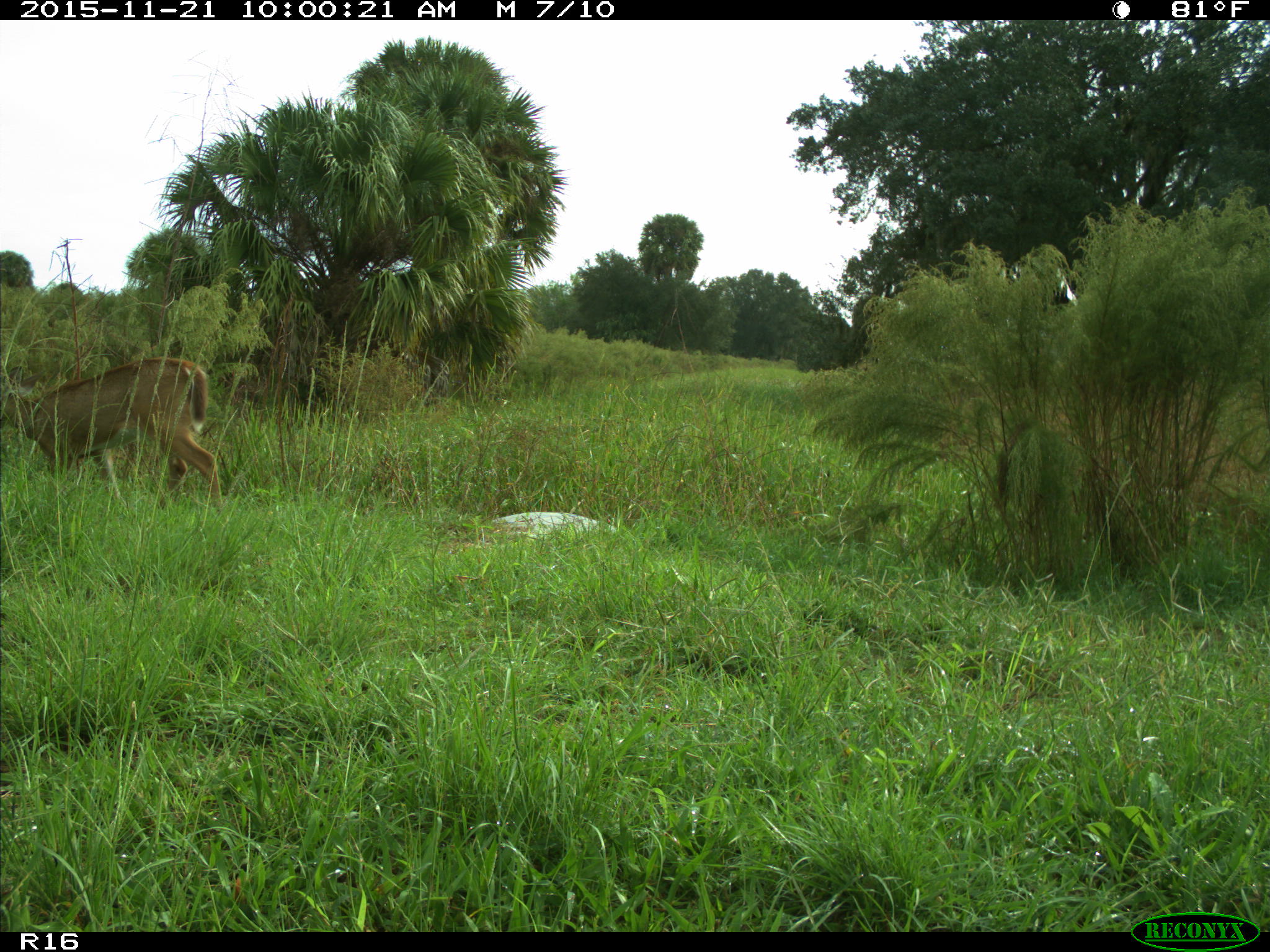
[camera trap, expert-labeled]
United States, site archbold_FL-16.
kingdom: Animalia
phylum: Chordata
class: Mammalia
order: Artiodactyla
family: Cervidae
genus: Odocoileus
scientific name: Odocoileus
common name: deer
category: unidentified deer